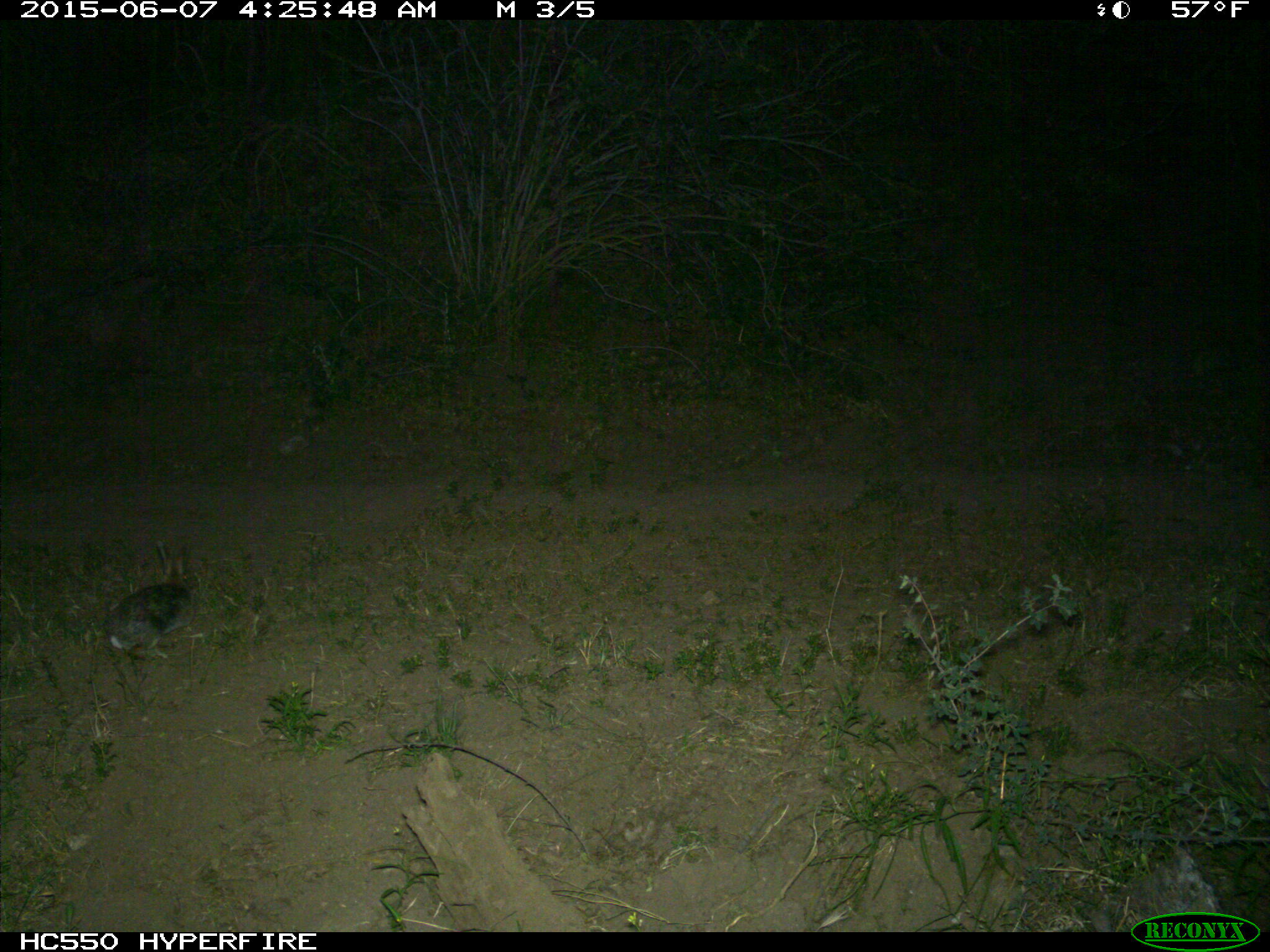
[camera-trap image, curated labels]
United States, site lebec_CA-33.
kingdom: Animalia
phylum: Chordata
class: Mammalia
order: Lagomorpha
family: Leporidae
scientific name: Leporidae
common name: rabbits and hares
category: unidentified rabbit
Unidentified rabbit (rabbits and hares) (Leporidae).